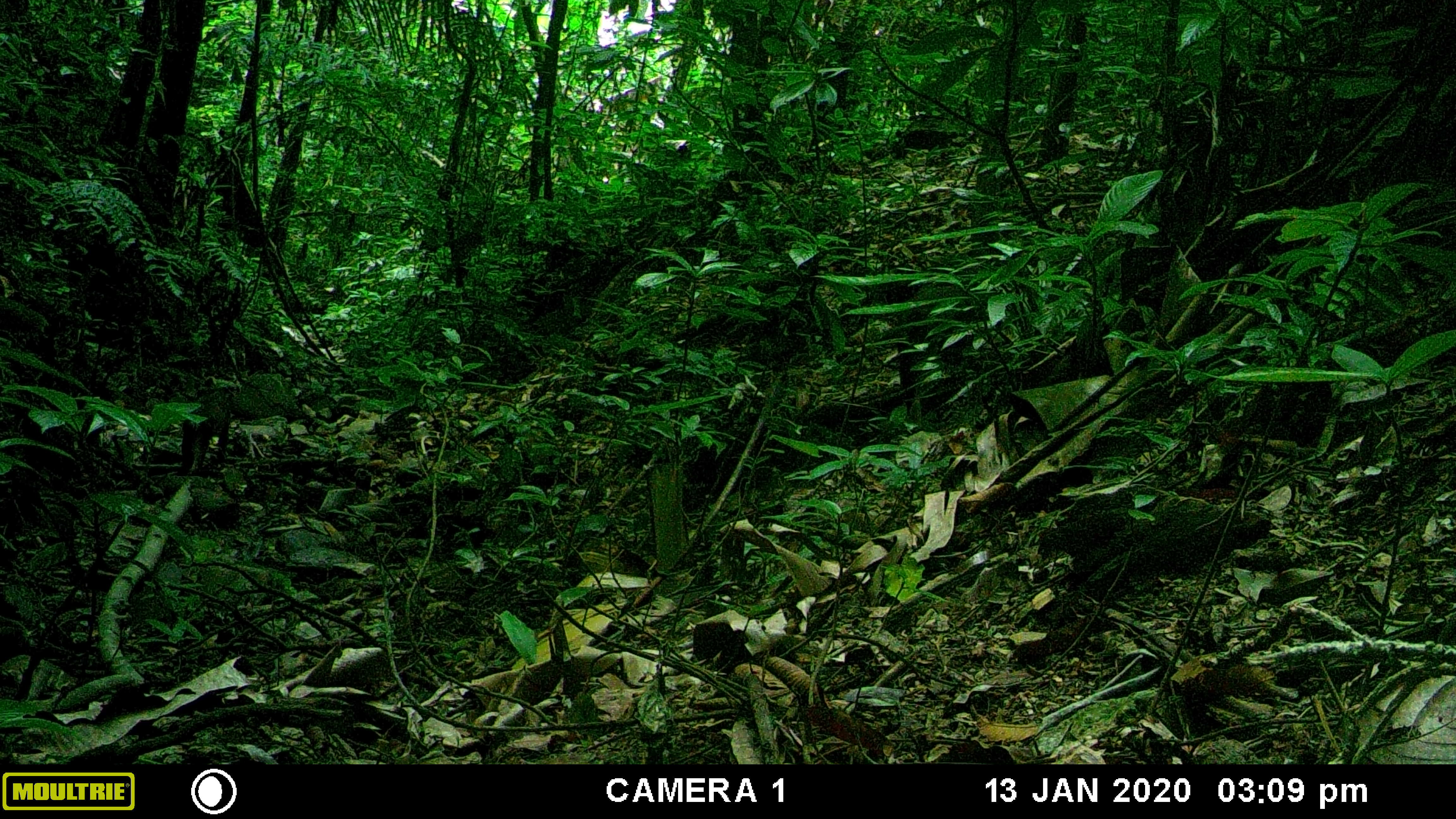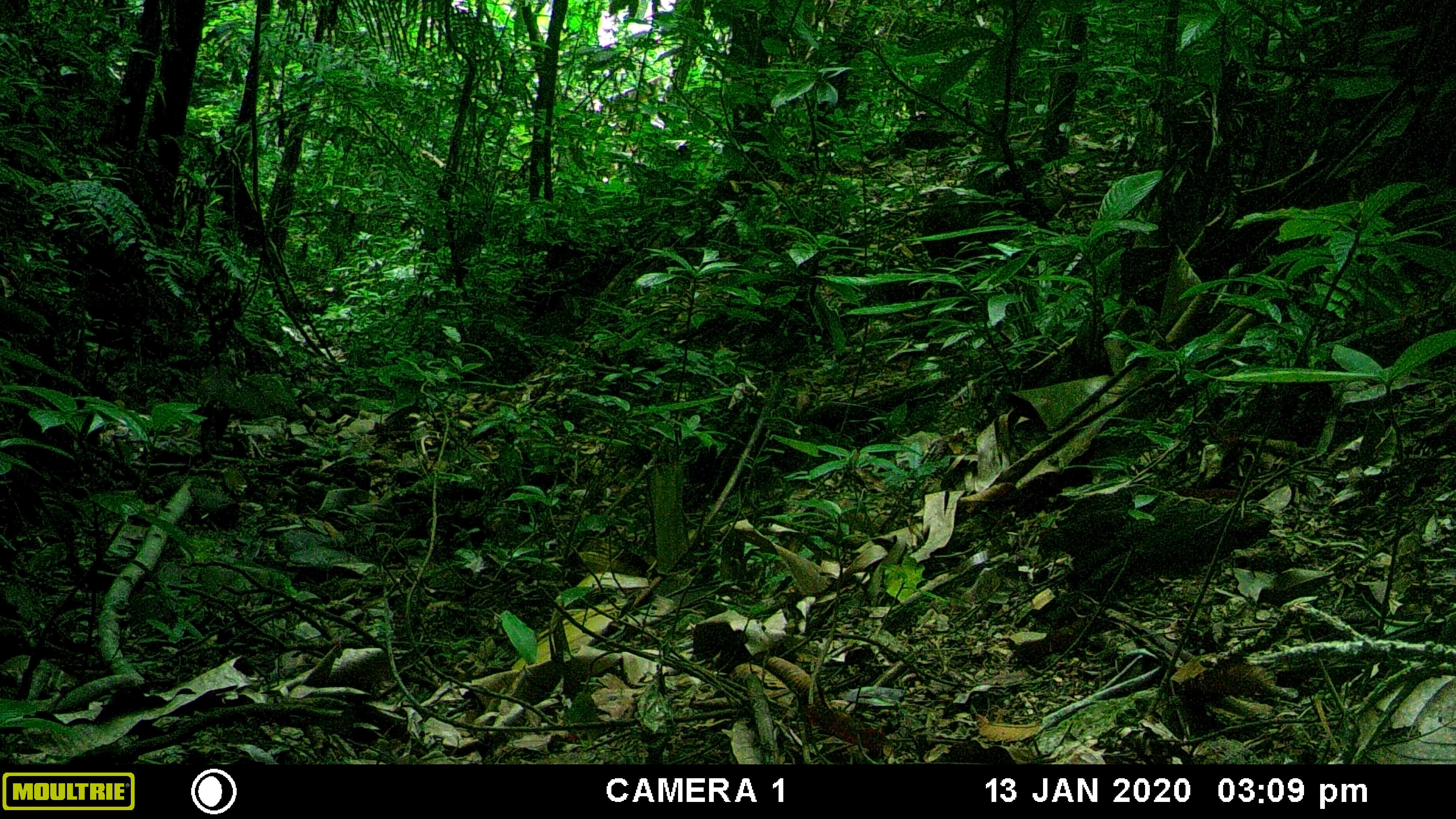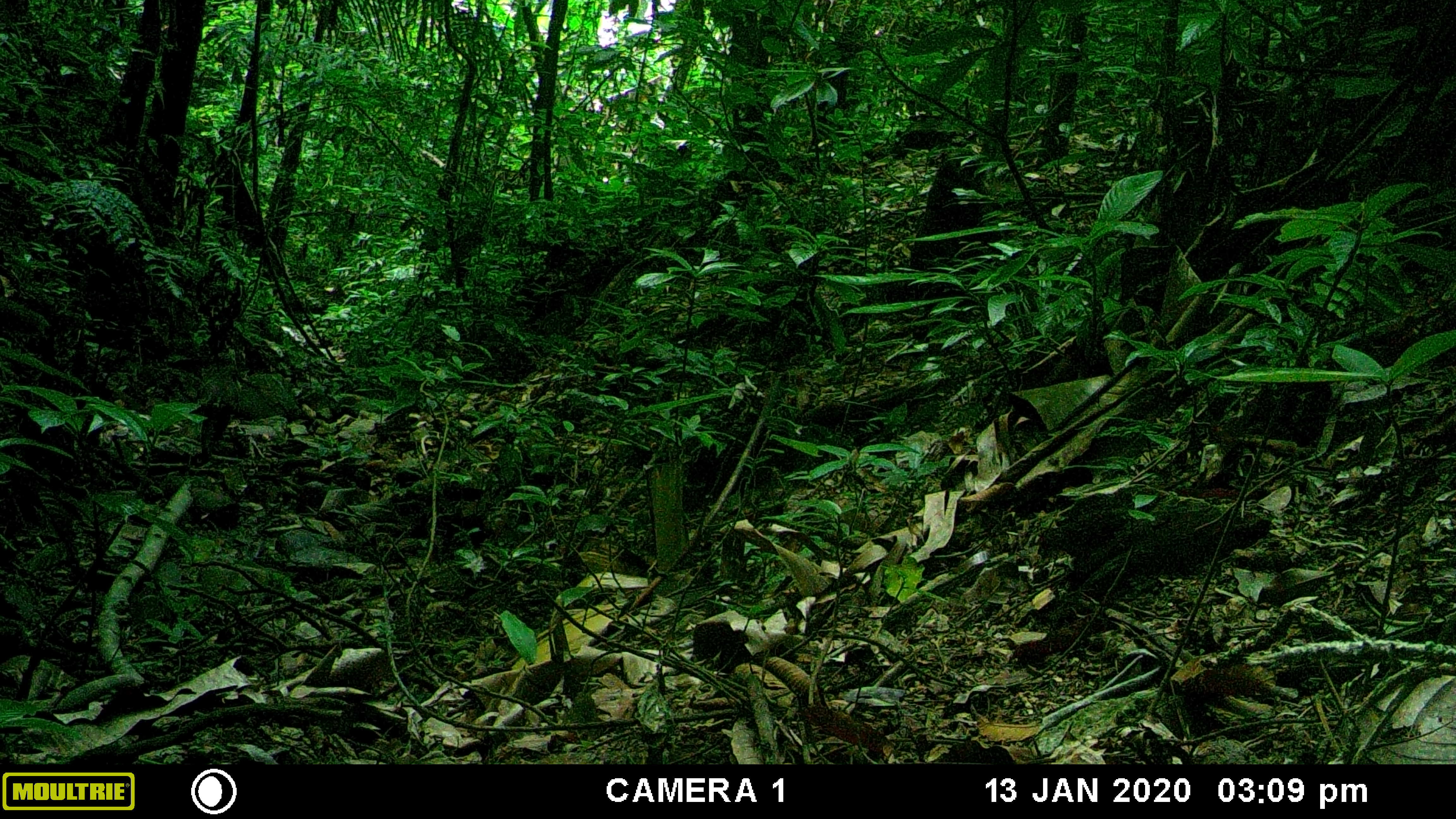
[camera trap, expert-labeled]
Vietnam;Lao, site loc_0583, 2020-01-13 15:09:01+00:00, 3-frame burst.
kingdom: Animalia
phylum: Chordata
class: Mammalia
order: Primates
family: Cercopithecidae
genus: Macaca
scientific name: Macaca arctoides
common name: stump-tailed macaque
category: stump tailed macaque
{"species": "stump tailed macaque (stump-tailed macaque) (Macaca arctoides)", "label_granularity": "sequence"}